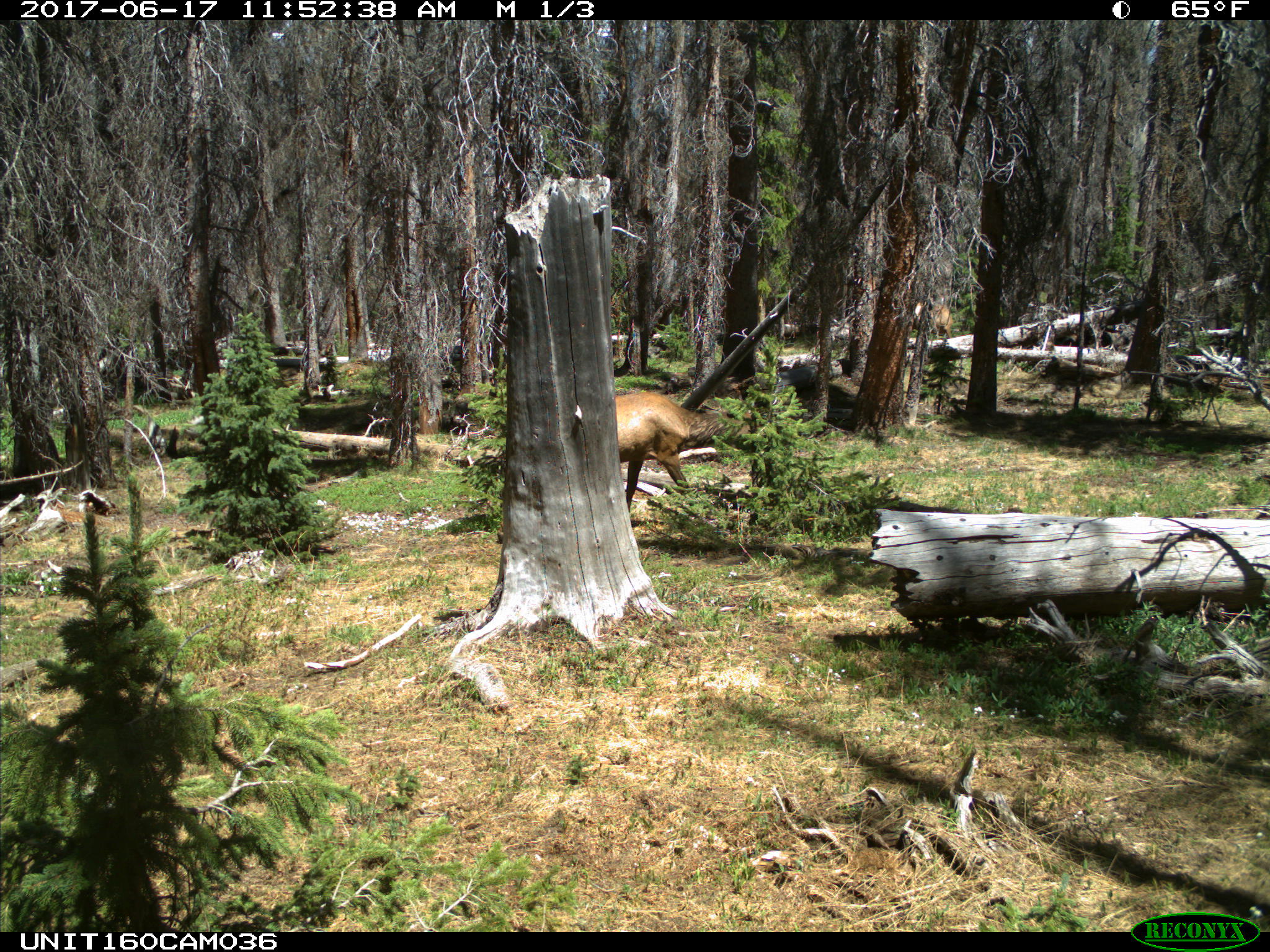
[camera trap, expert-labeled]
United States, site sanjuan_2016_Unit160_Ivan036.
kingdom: Animalia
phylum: Chordata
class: Mammalia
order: Artiodactyla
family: Cervidae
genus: Cervus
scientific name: Cervus elaphus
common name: red deer